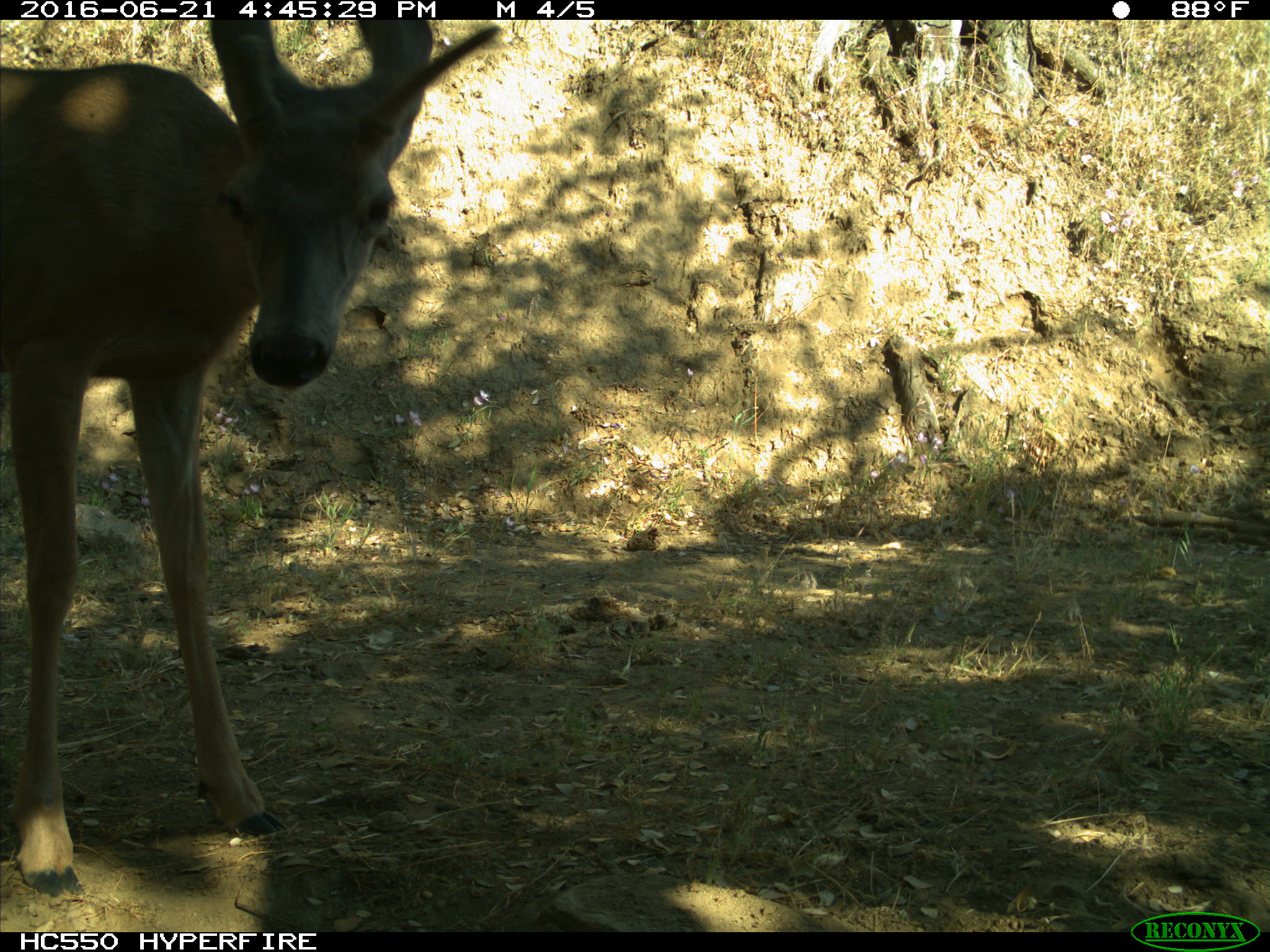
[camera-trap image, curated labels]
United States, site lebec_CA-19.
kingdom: Animalia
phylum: Chordata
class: Mammalia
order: Artiodactyla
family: Cervidae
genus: Odocoileus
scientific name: Odocoileus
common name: deer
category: unidentified deer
Unidentified deer (deer) (Odocoileus).